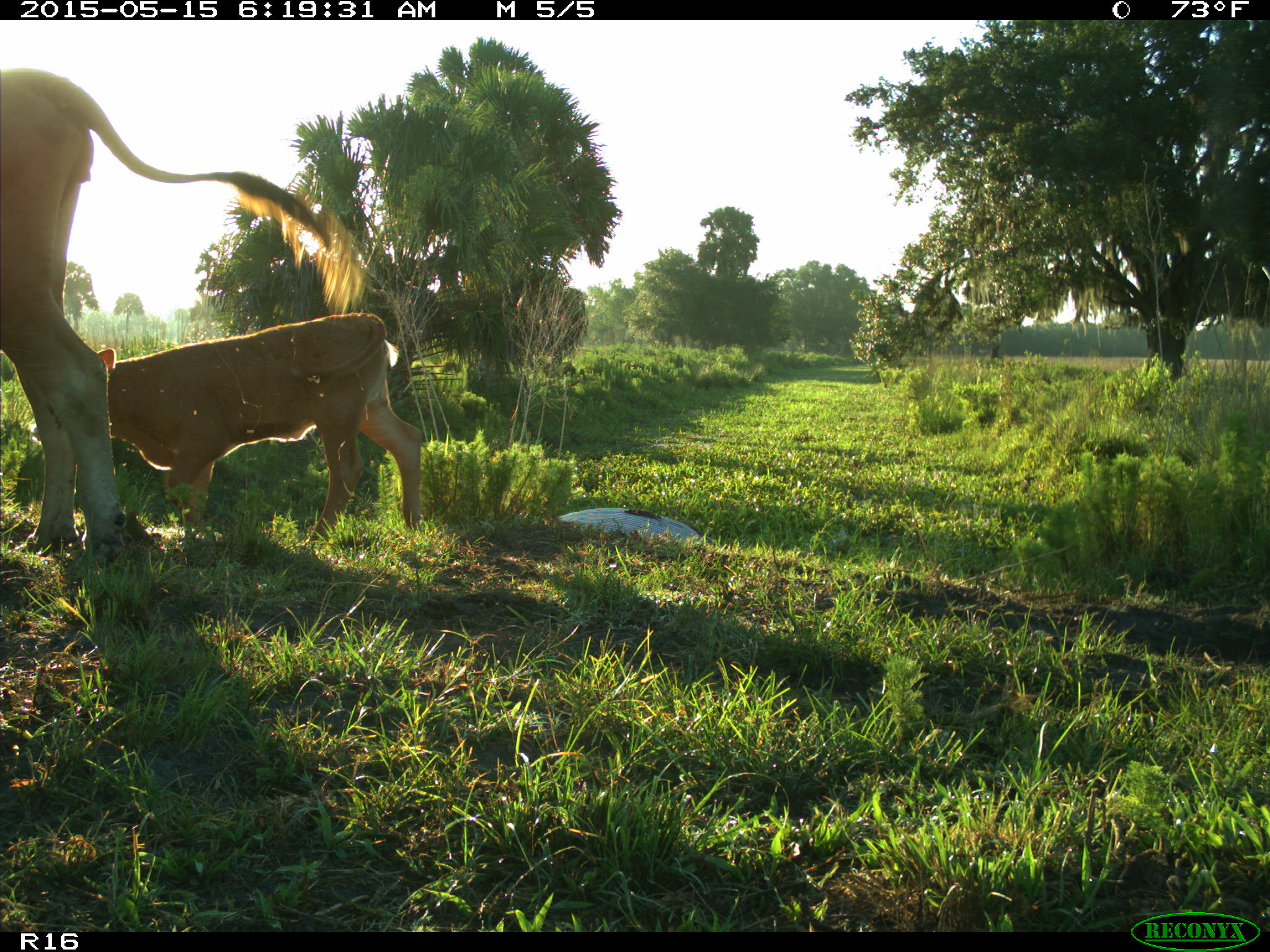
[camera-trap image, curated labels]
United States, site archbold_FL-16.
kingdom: Animalia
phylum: Chordata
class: Mammalia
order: Artiodactyla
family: Bovidae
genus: Bos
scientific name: Bos taurus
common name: domestic cow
Bos taurus (domestic cow).